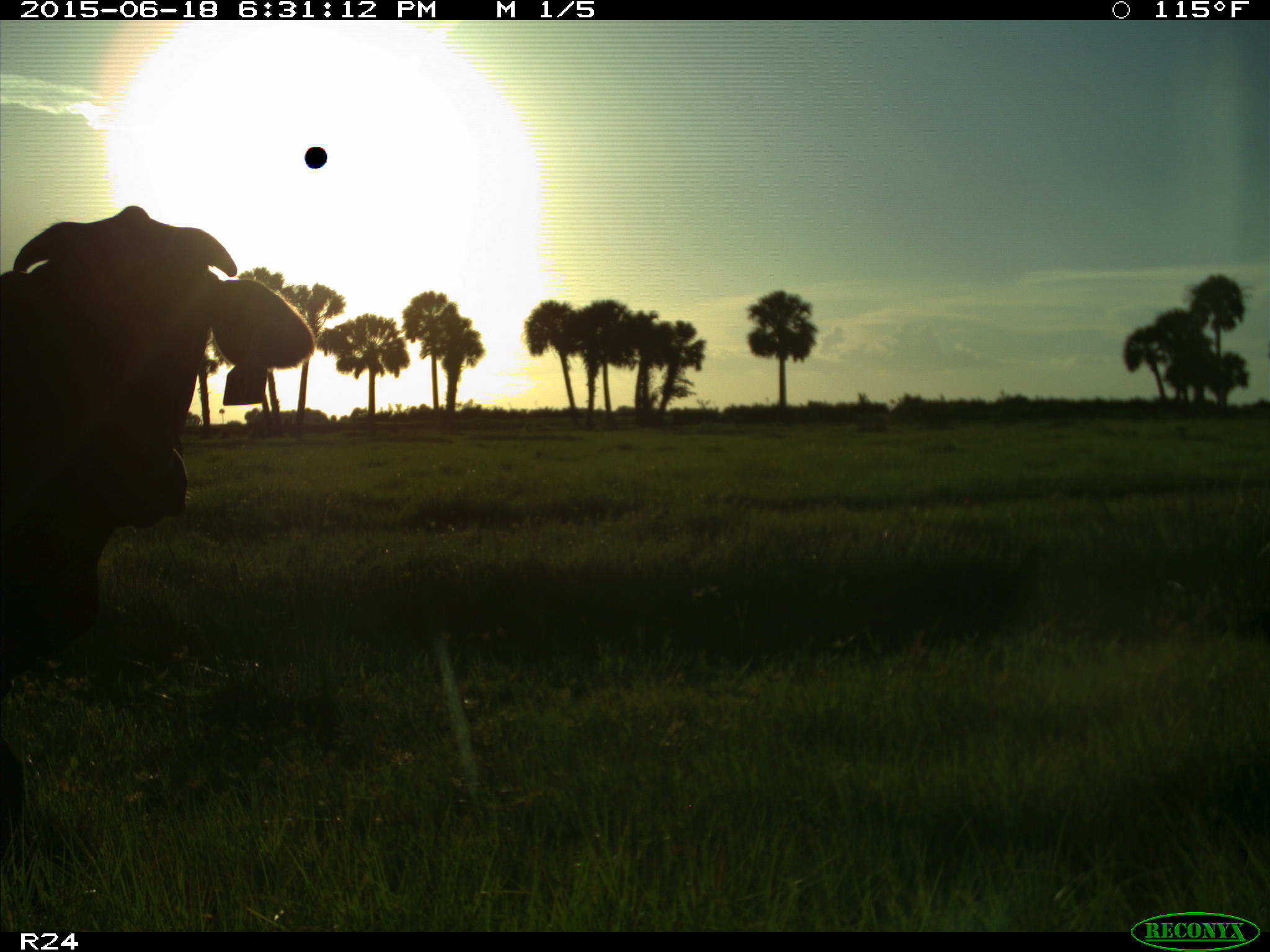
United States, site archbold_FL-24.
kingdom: Animalia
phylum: Chordata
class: Mammalia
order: Artiodactyla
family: Bovidae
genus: Bos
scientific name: Bos taurus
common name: domestic cow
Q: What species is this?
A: Bos taurus (domestic cow).